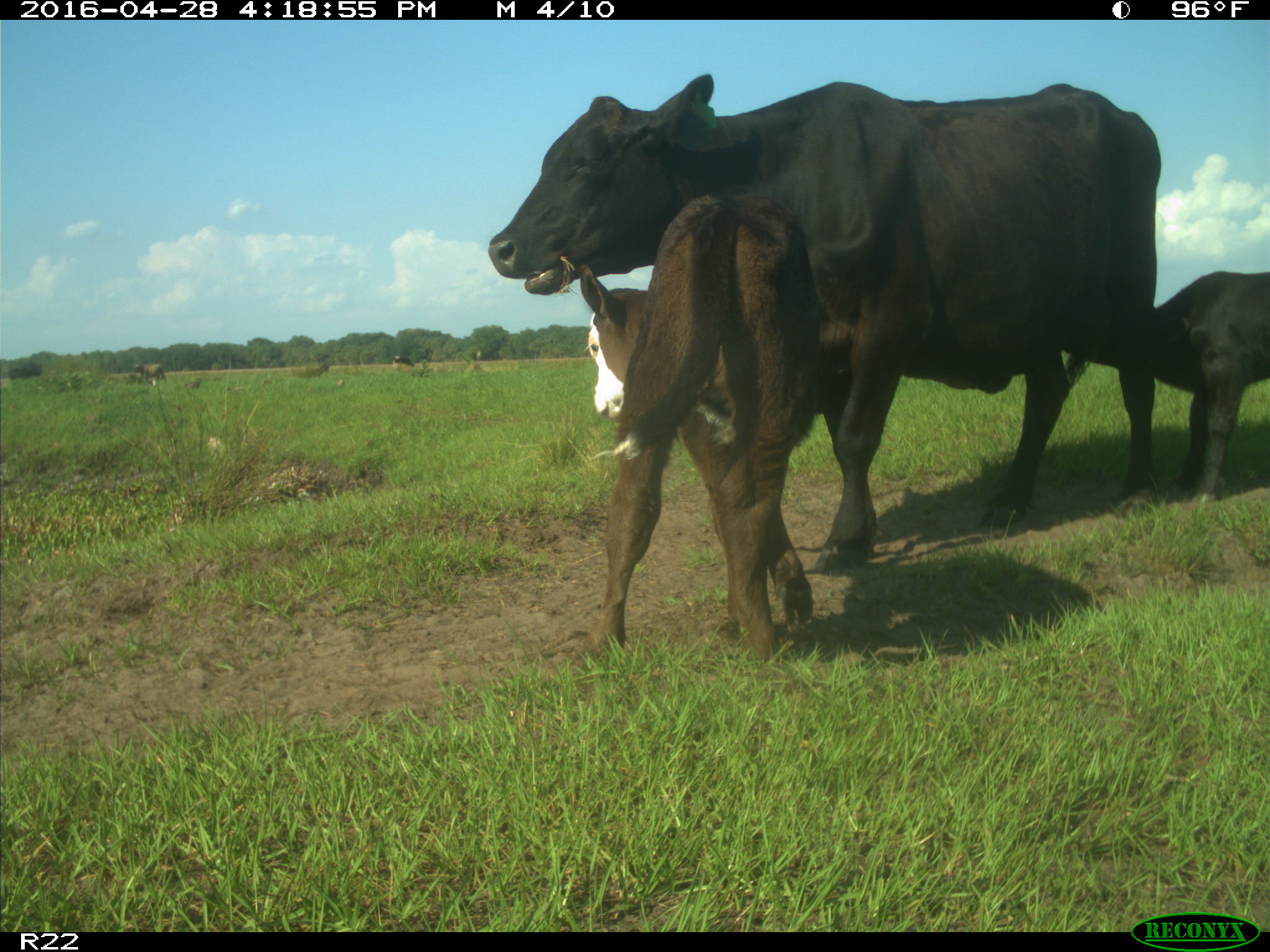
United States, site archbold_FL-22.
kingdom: Animalia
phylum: Chordata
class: Mammalia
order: Artiodactyla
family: Bovidae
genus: Bos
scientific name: Bos taurus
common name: domestic cow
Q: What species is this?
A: Bos taurus (domestic cow).